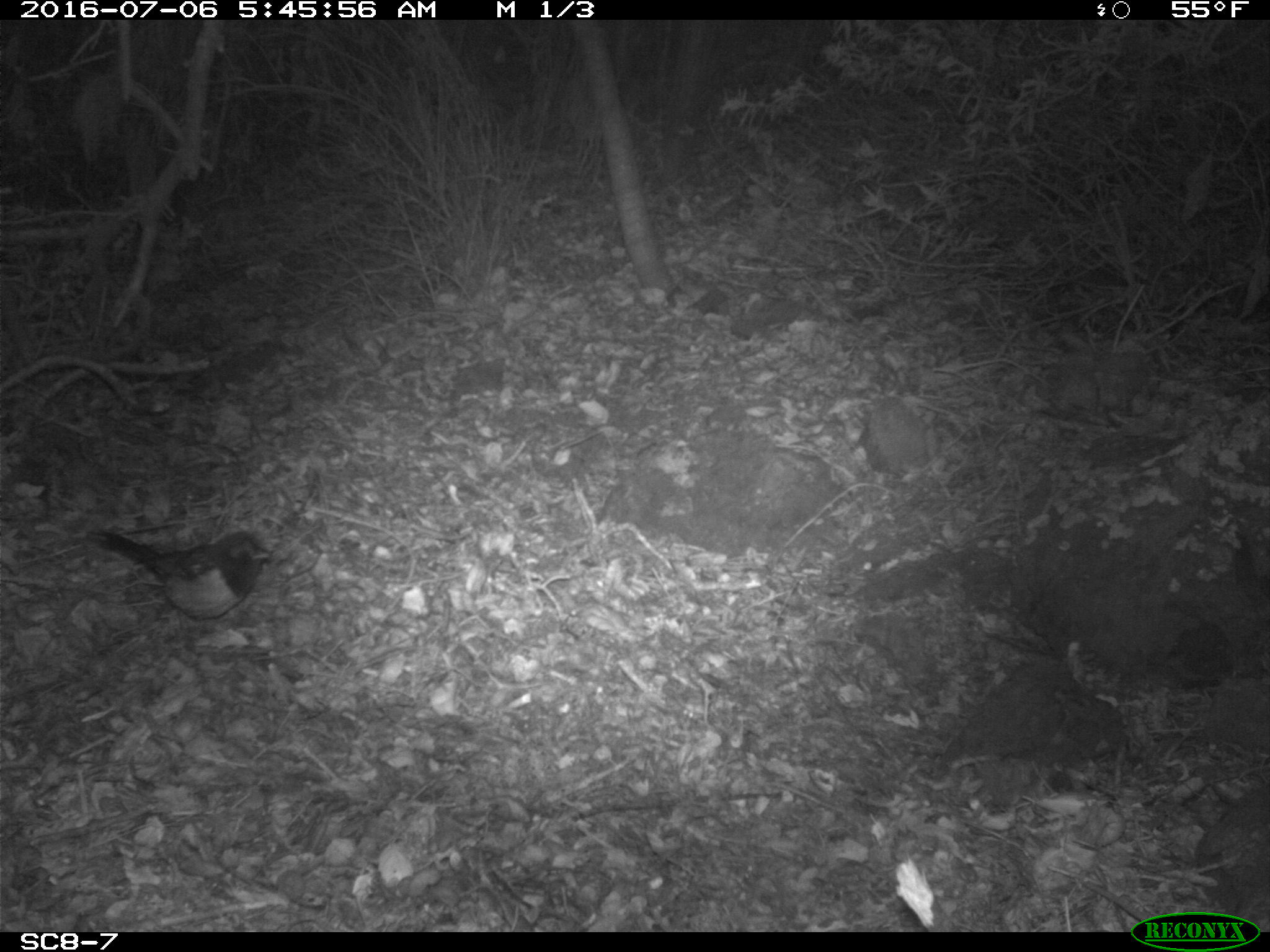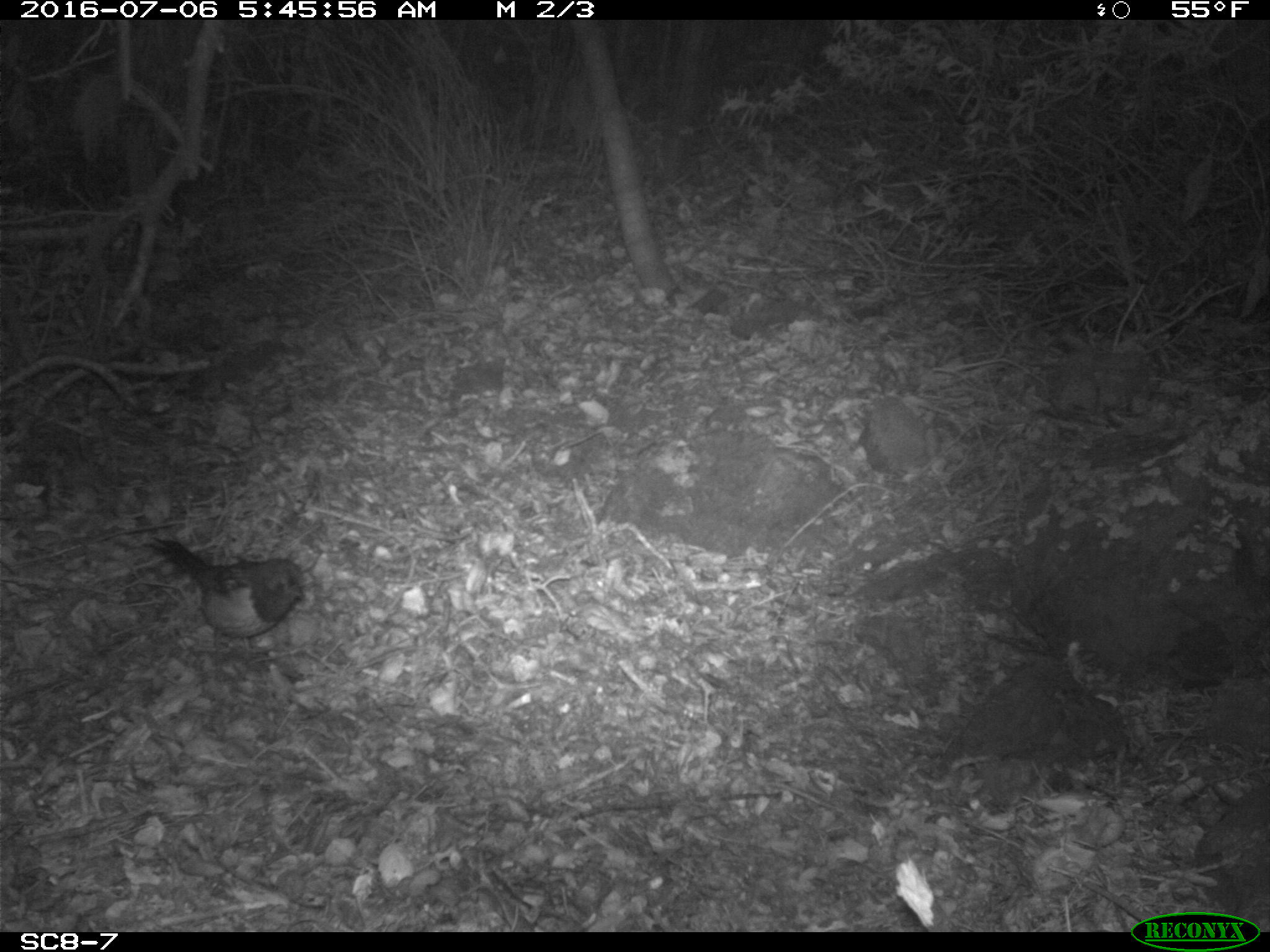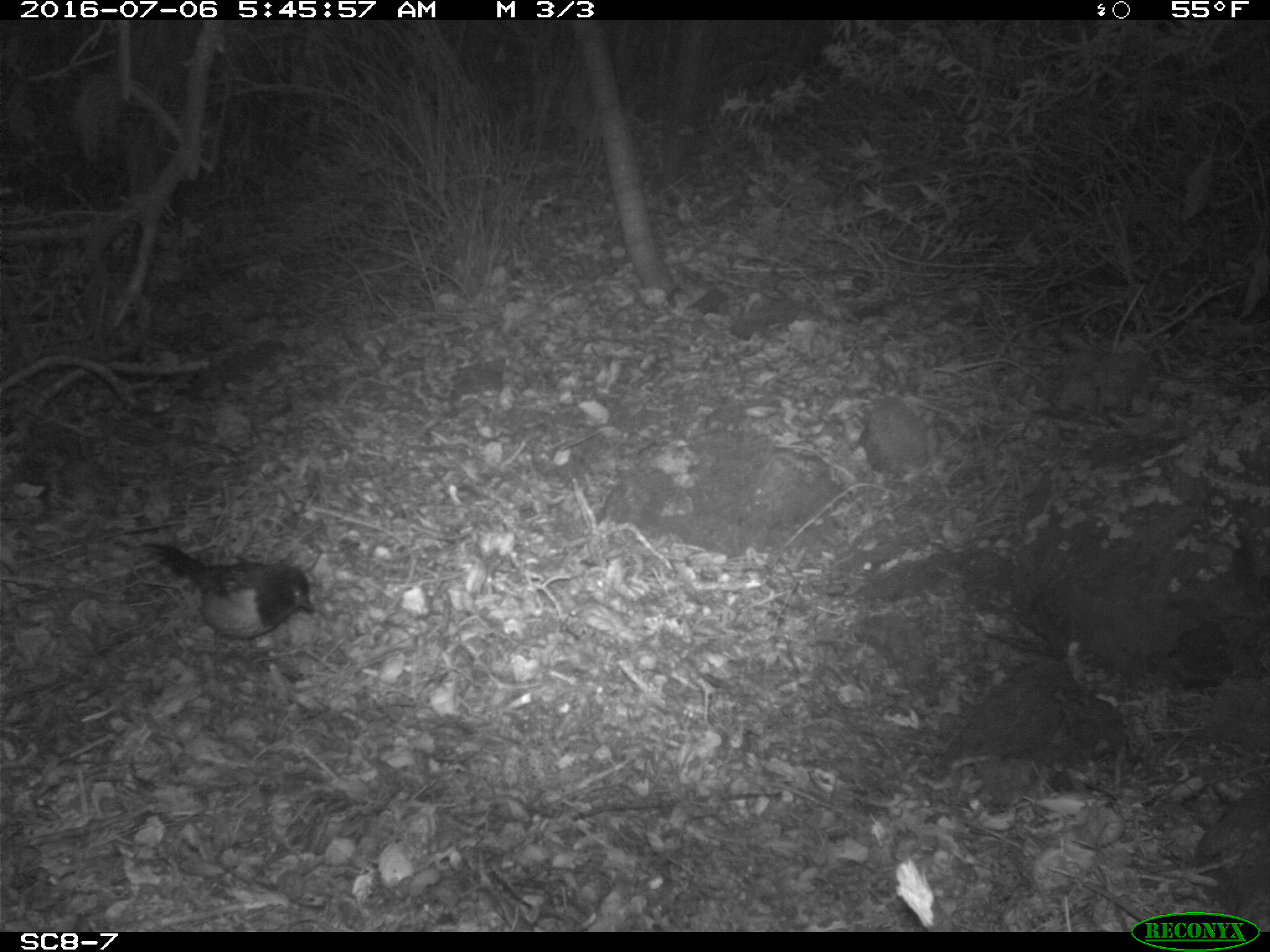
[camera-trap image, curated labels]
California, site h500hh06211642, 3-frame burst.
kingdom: Animalia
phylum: Chordata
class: Aves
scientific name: Aves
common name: bird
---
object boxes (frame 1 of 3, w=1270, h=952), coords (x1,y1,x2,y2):
bird: (87,527,274,621)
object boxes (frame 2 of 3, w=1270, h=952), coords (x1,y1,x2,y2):
bird: (143,536,306,654)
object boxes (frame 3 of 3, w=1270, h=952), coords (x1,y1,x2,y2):
bird: (140,540,316,655)